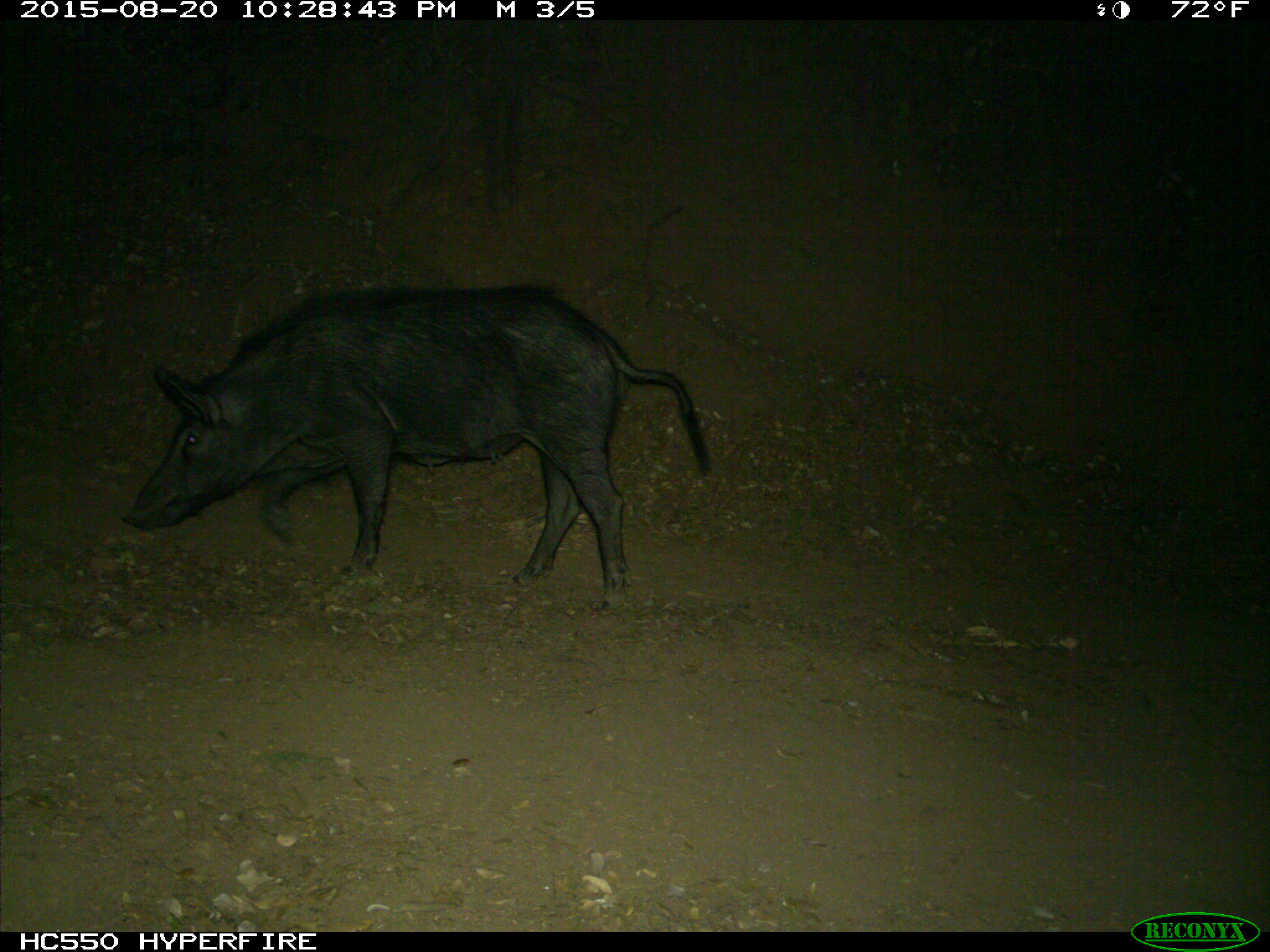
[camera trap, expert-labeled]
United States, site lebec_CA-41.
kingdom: Animalia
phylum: Chordata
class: Mammalia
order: Artiodactyla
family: Suidae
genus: Sus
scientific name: Sus scrofa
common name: wild boar